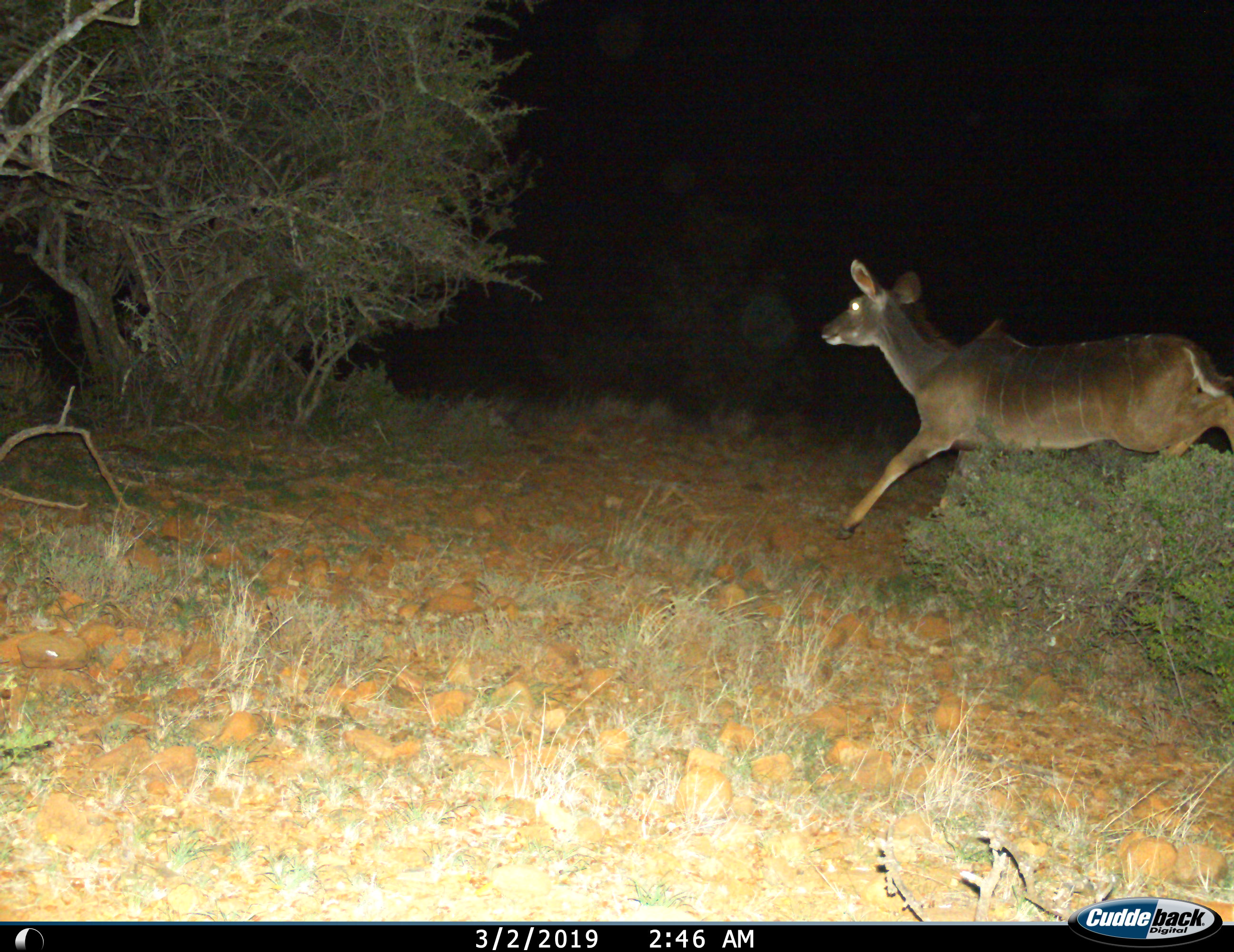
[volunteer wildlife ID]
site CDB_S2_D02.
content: unidentified animal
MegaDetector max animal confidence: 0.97